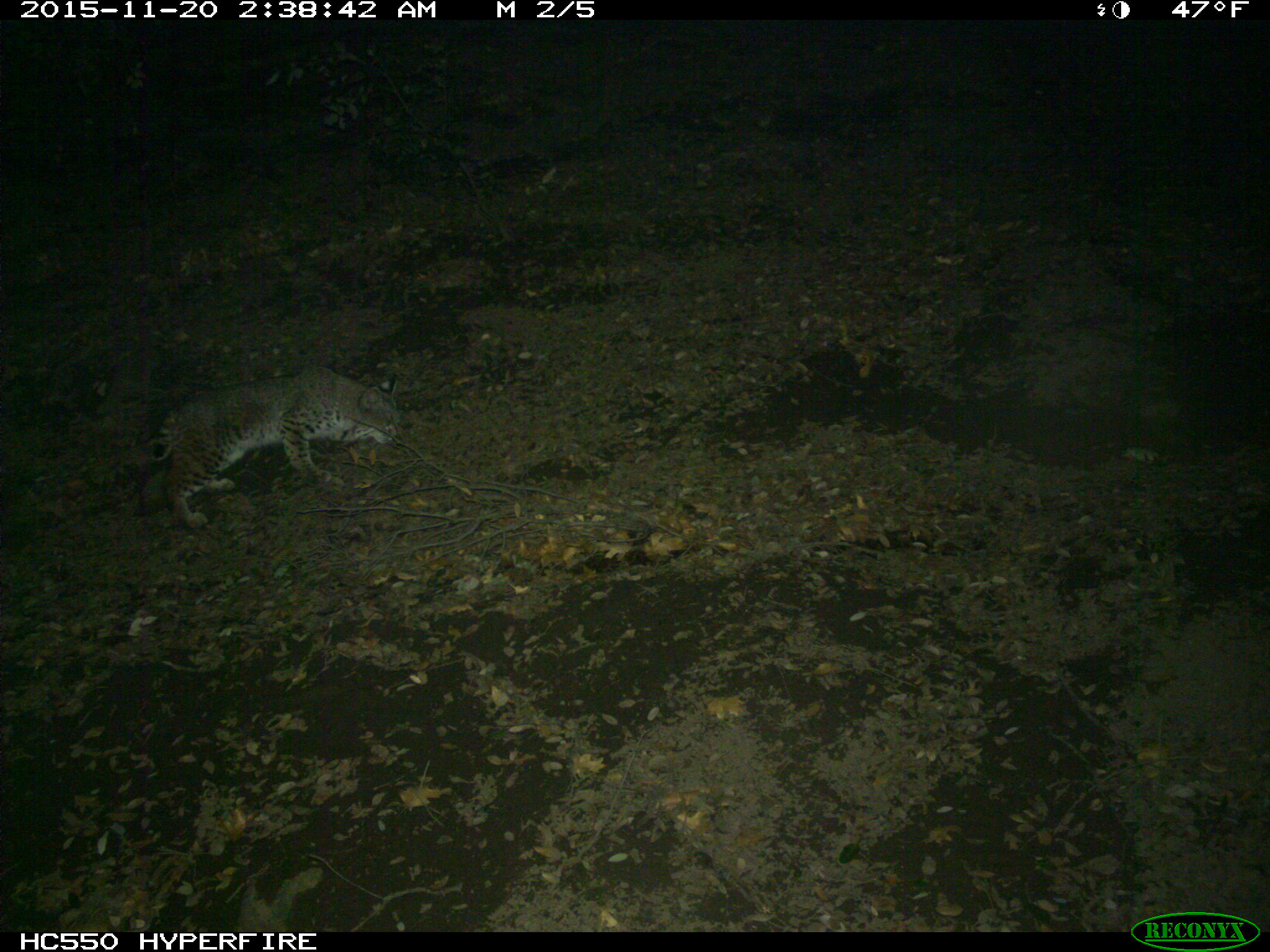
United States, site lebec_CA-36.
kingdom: Animalia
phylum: Chordata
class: Mammalia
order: Carnivora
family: Felidae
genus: Lynx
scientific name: Lynx rufus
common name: bobcat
Lynx rufus (bobcat).